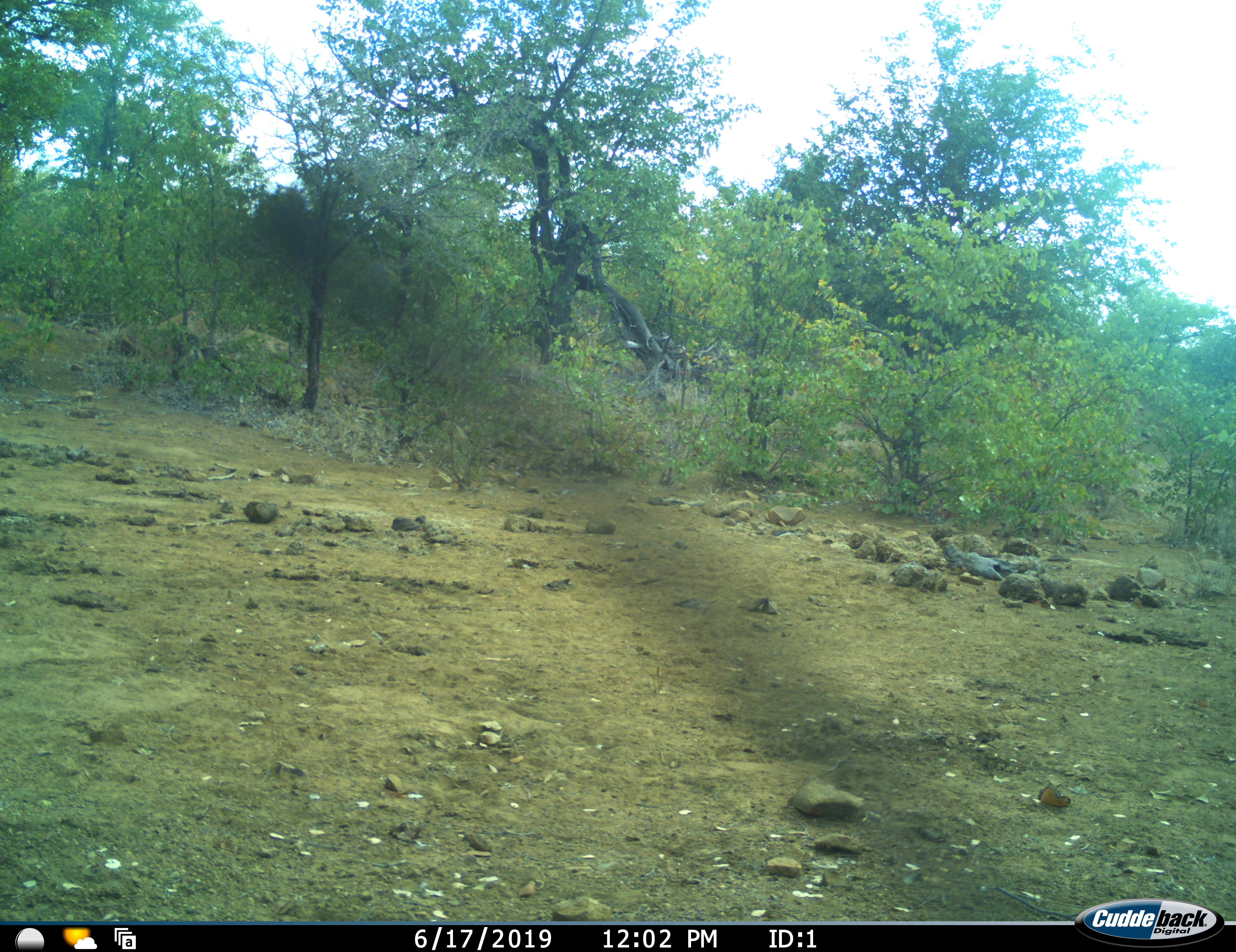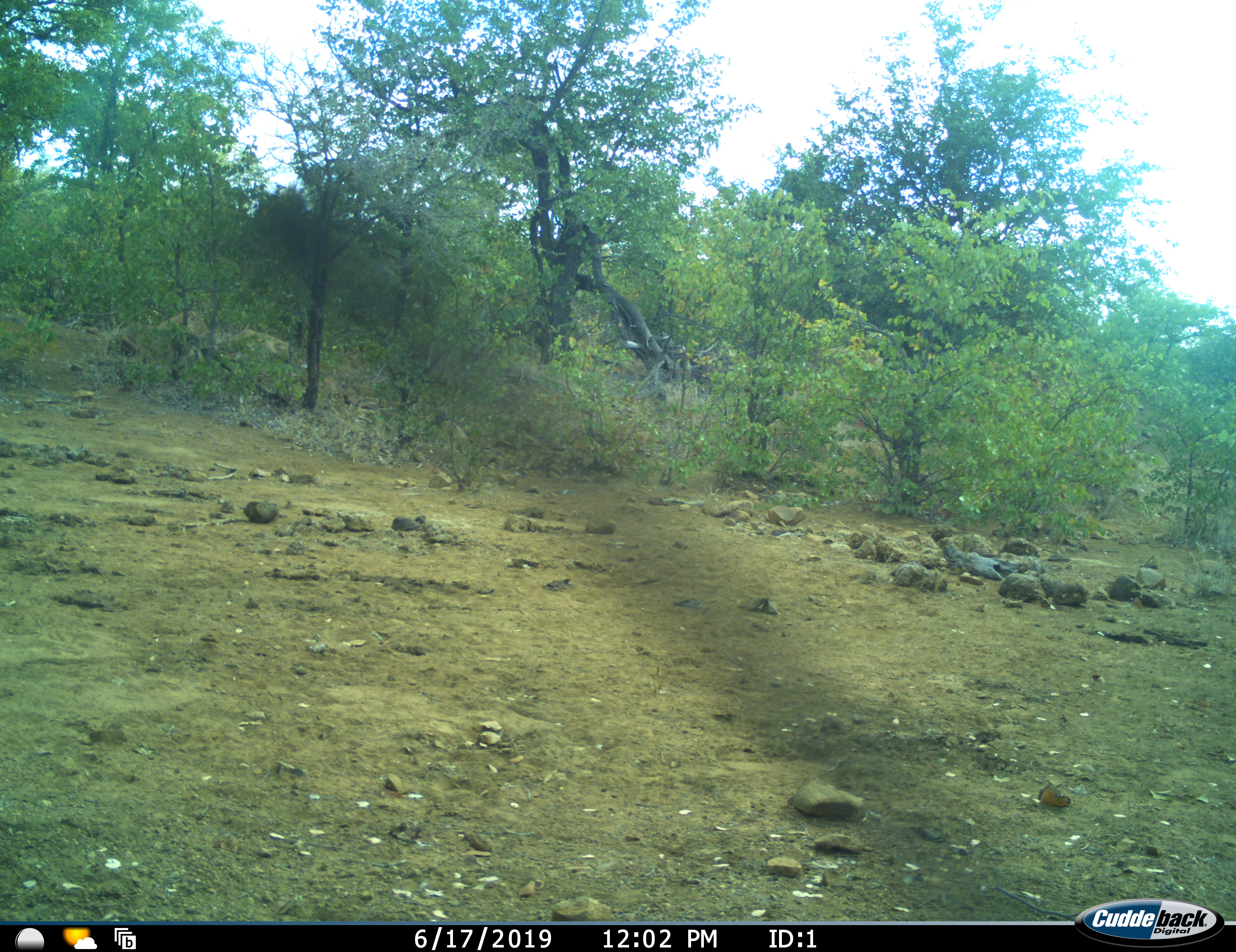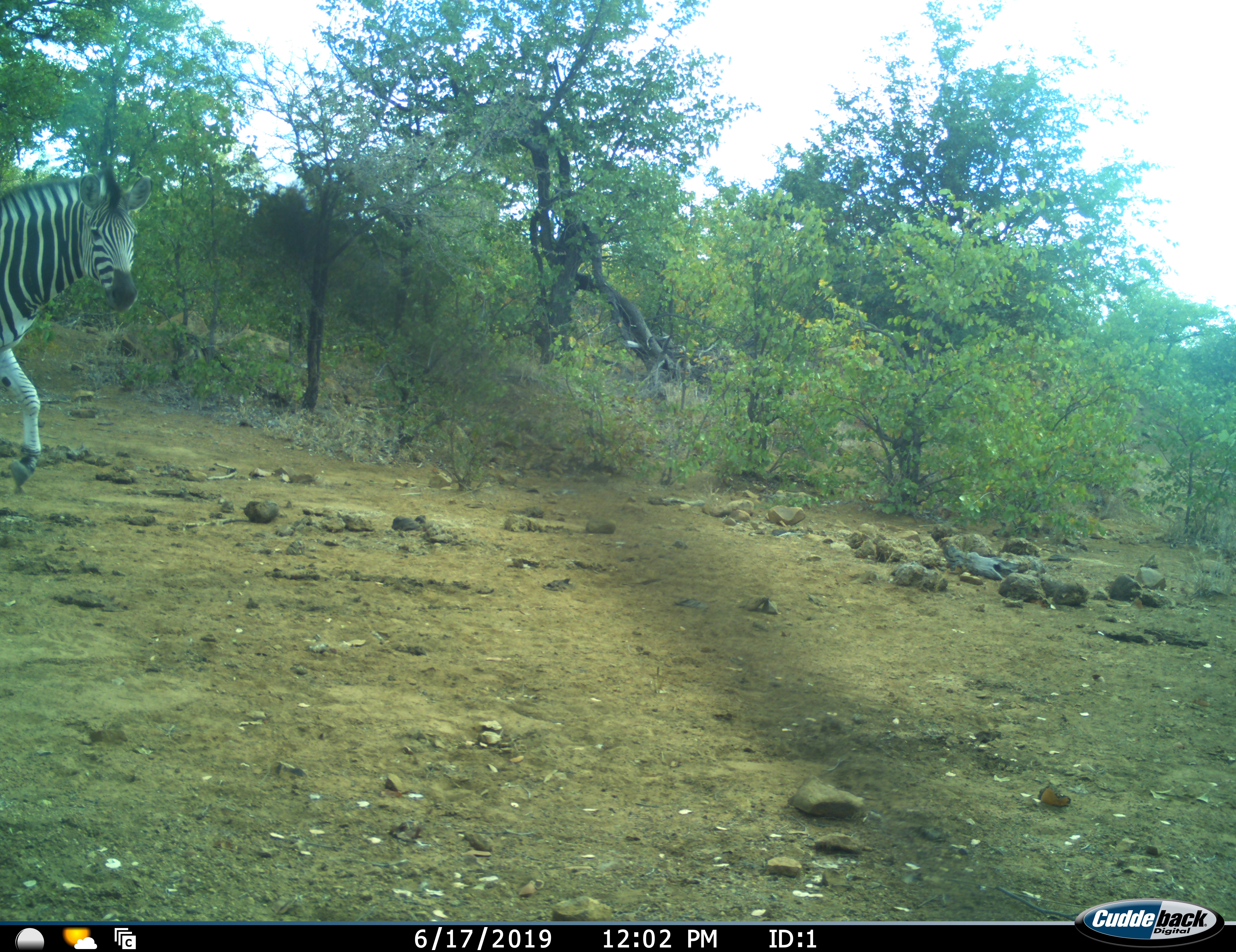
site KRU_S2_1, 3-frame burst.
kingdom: Animalia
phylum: Chordata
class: Mammalia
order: Perissodactyla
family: Equidae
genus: Equus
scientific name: Equus quagga burchellii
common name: burchell's zebra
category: zebraburchells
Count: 1.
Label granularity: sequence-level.